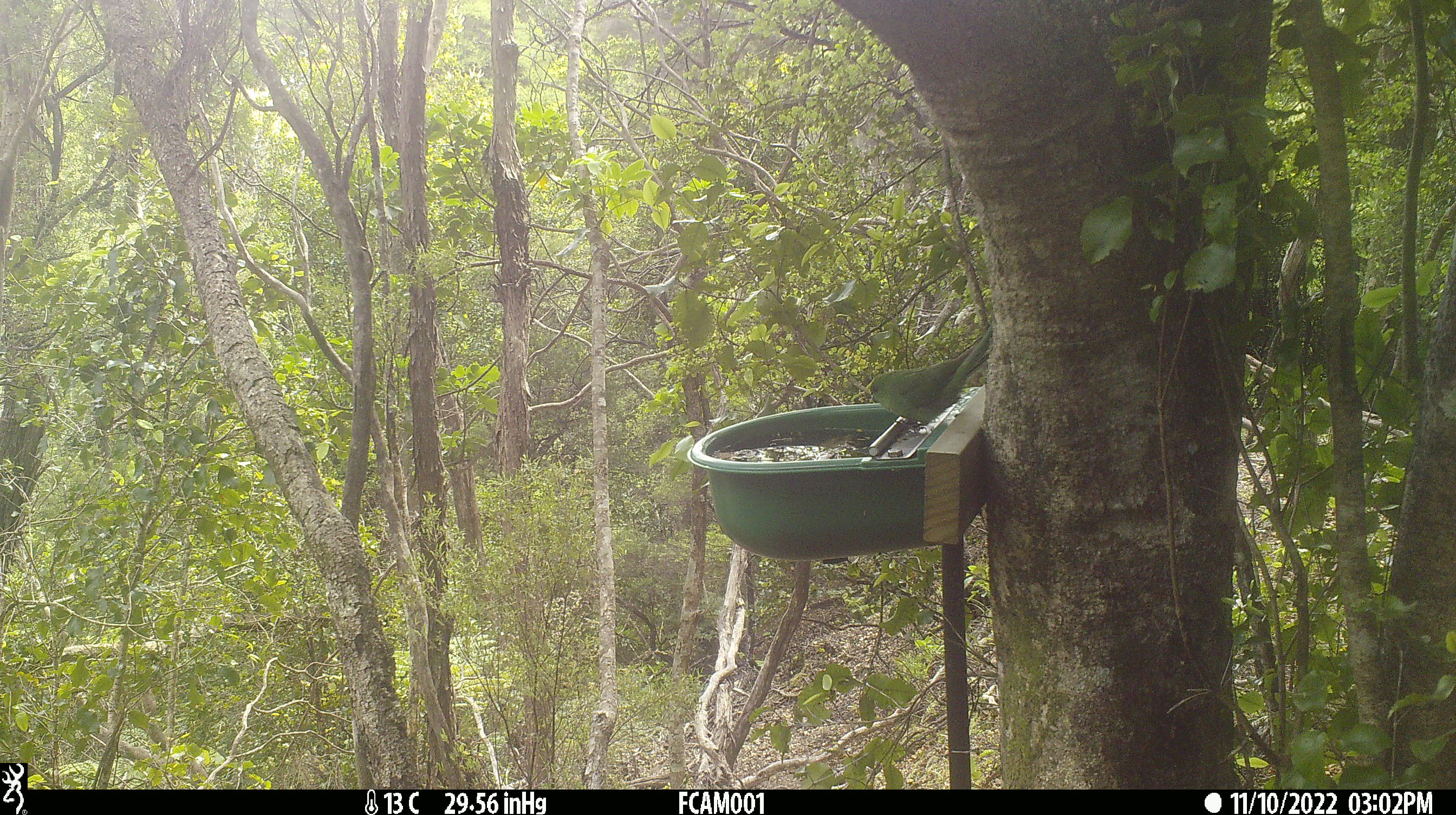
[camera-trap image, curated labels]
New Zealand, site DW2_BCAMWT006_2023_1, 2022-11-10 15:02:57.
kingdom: Animalia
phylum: Chordata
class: Aves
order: Psittaciformes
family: Psittaculidae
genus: Cyanoramphus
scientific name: Cyanoramphus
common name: parakeet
Parakeet (Cyanoramphus).